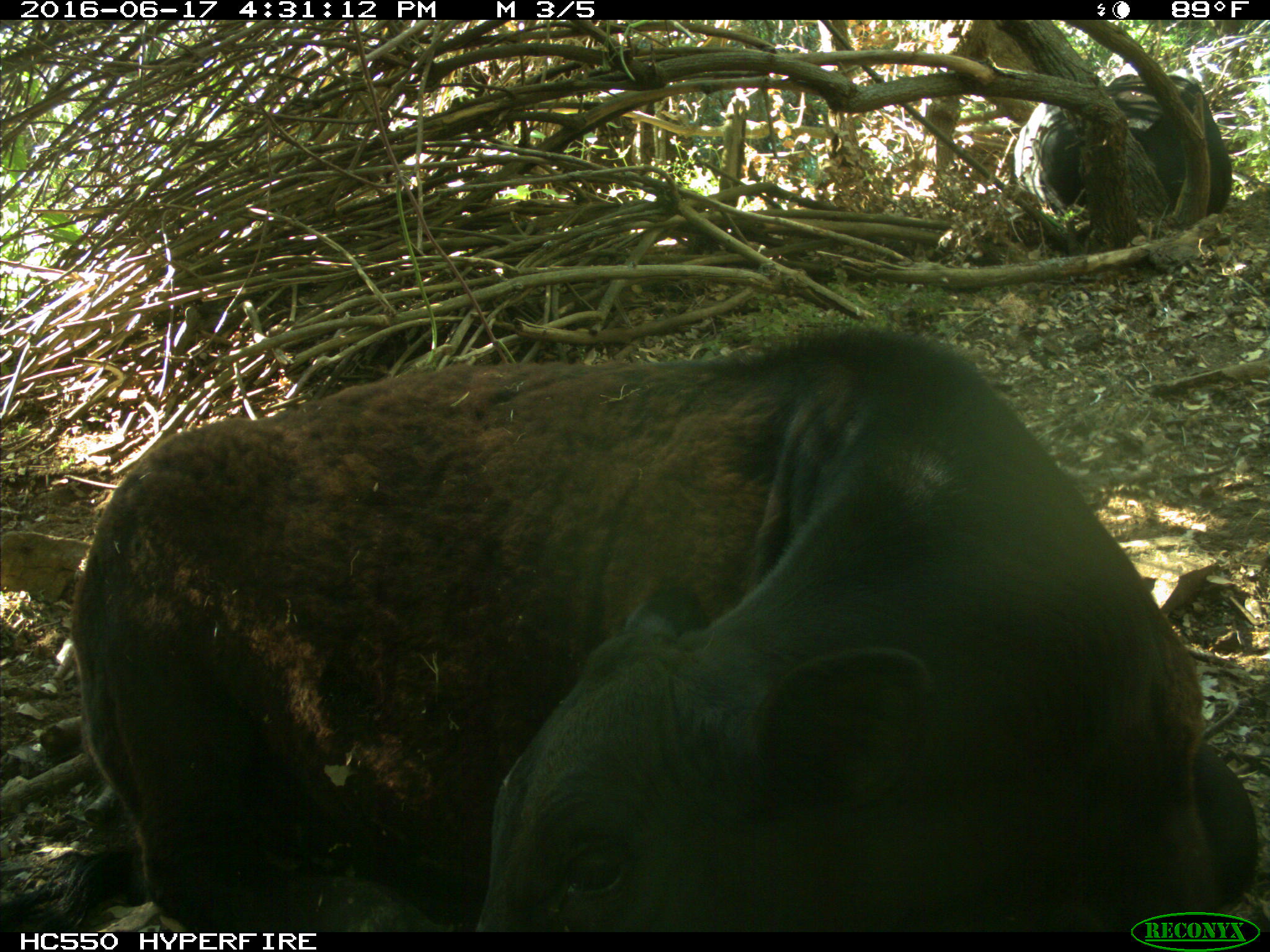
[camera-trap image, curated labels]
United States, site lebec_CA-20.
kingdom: Animalia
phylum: Chordata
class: Mammalia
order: Artiodactyla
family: Bovidae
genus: Bos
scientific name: Bos taurus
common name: domestic cow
Bos taurus (domestic cow).